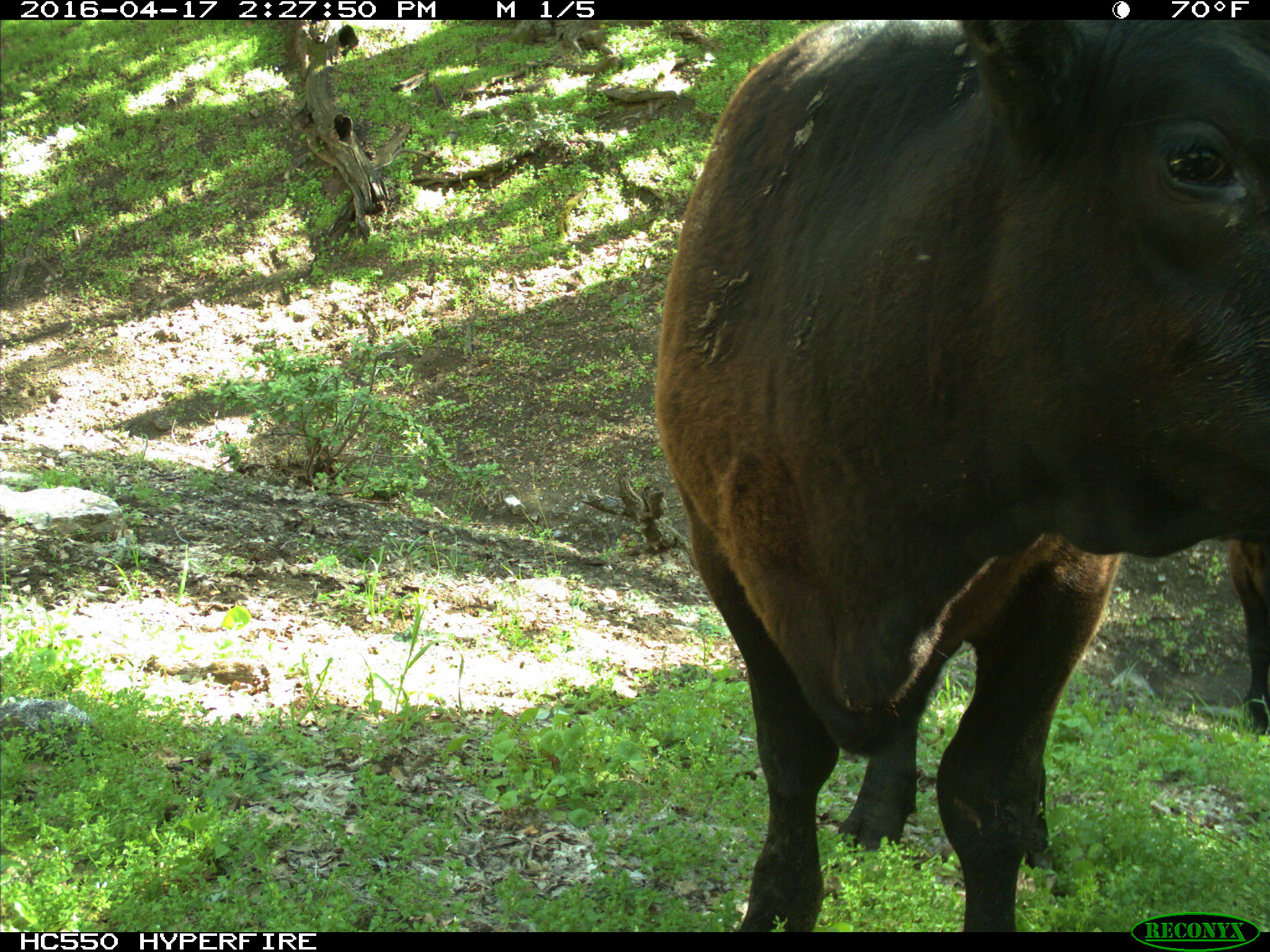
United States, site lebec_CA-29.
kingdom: Animalia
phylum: Chordata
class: Mammalia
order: Artiodactyla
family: Bovidae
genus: Bos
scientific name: Bos taurus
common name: domestic cow